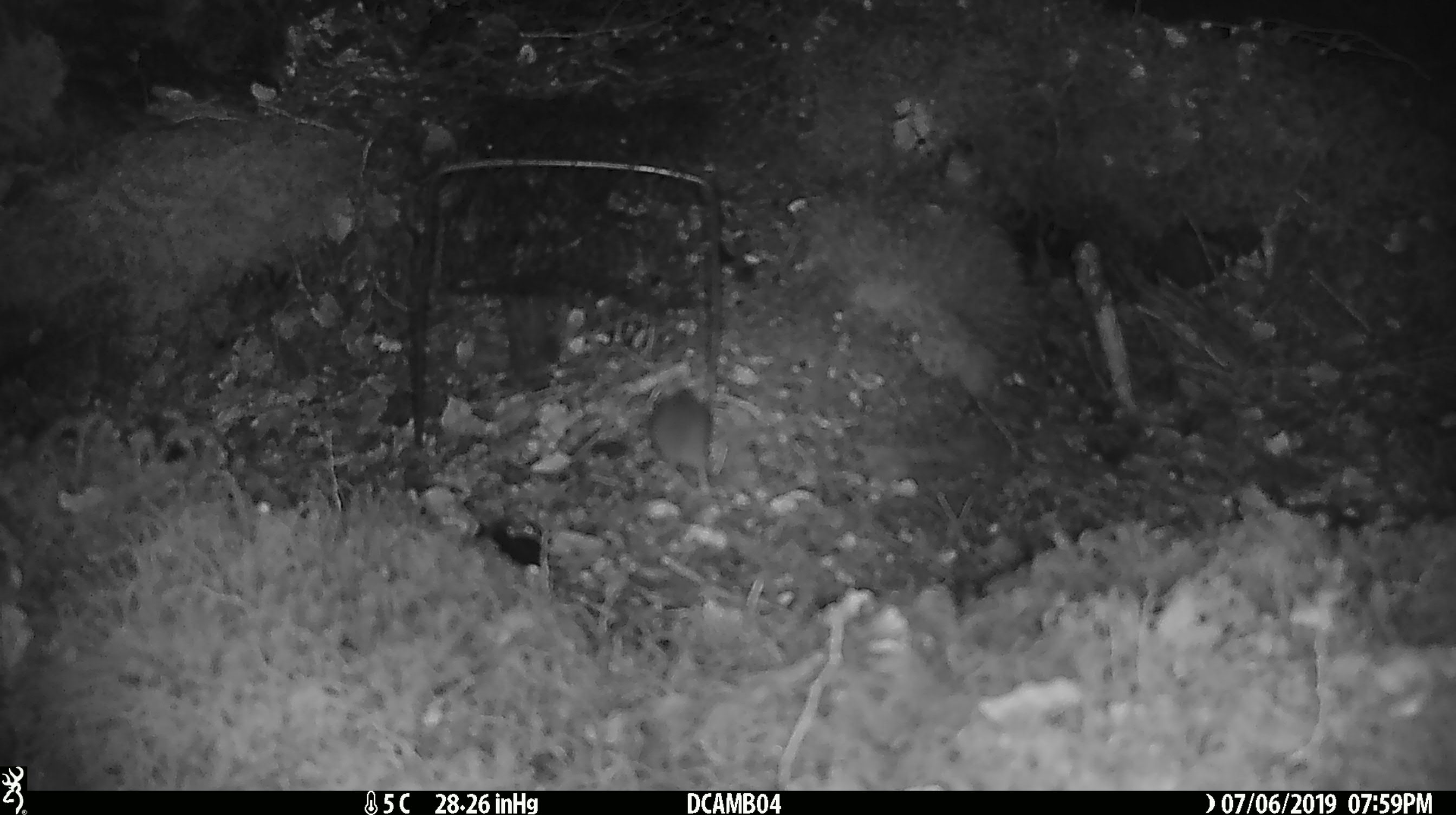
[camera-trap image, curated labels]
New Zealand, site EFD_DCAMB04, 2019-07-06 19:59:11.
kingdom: Animalia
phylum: Chordata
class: Mammalia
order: Rodentia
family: Muridae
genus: Mus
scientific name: Mus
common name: mouse